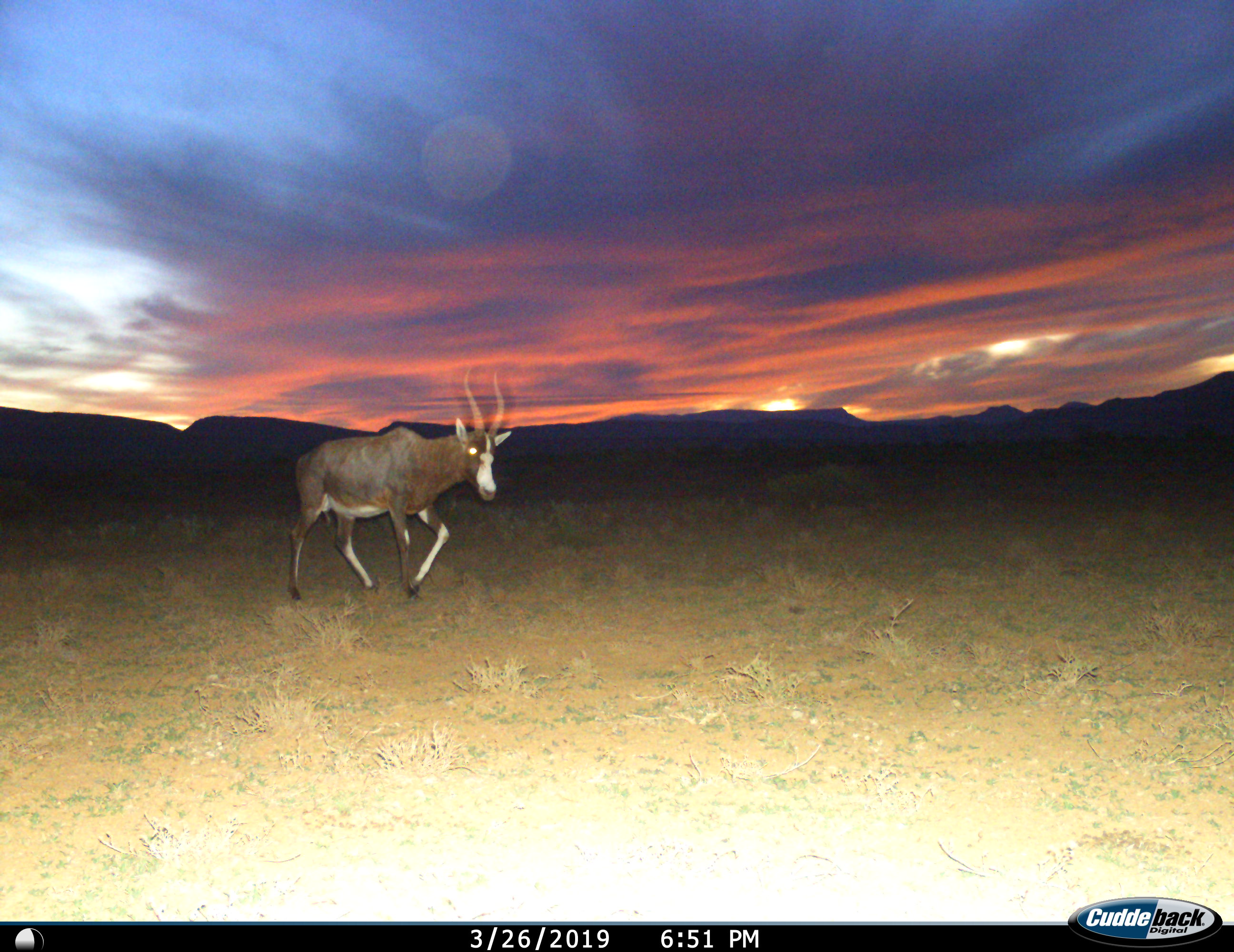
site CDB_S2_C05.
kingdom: Animalia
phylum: Chordata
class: Mammalia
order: Artiodactyla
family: Bovidae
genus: Damaliscus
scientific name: Damaliscus pygargus phillipsi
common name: blesbok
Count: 1.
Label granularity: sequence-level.